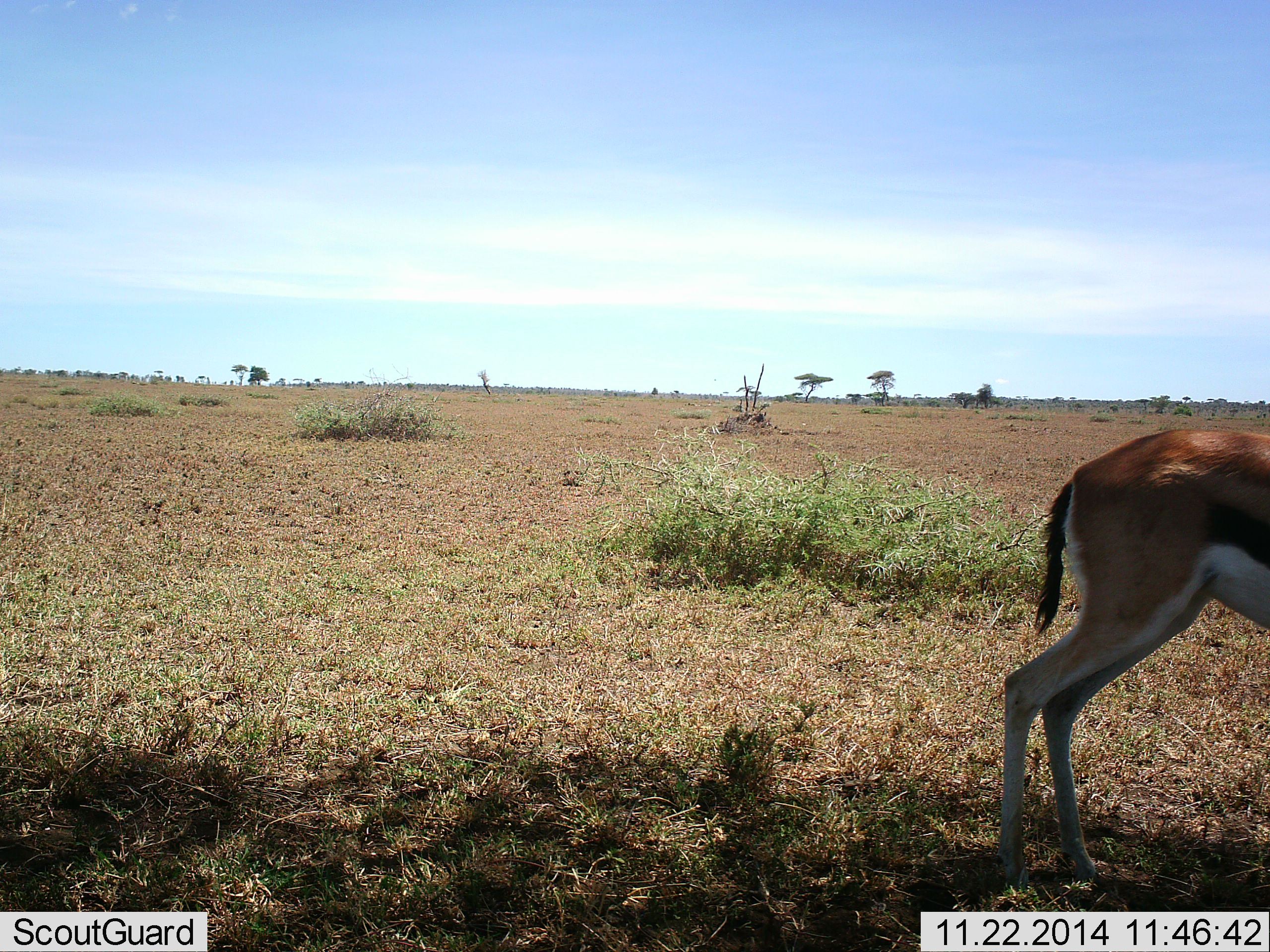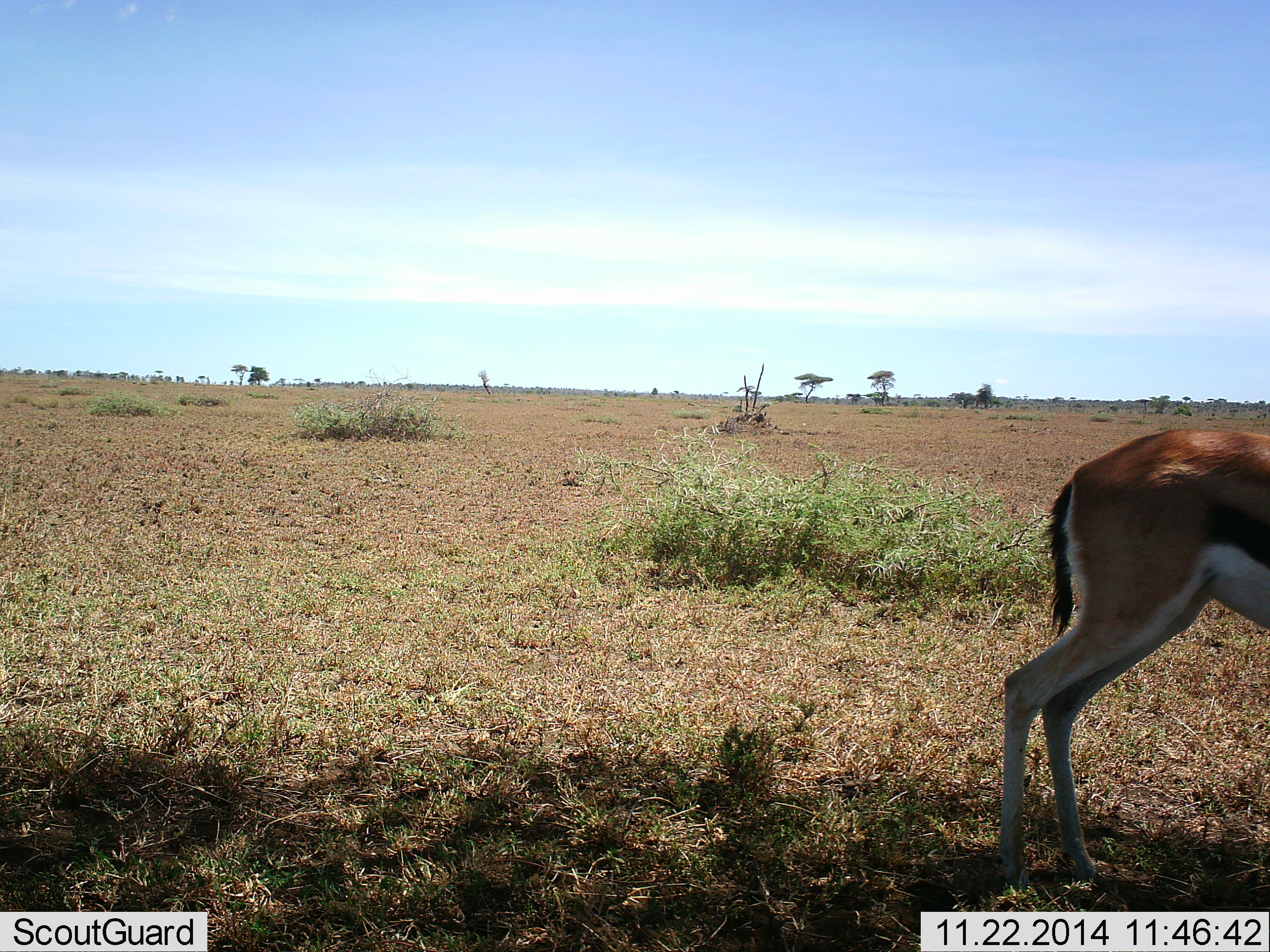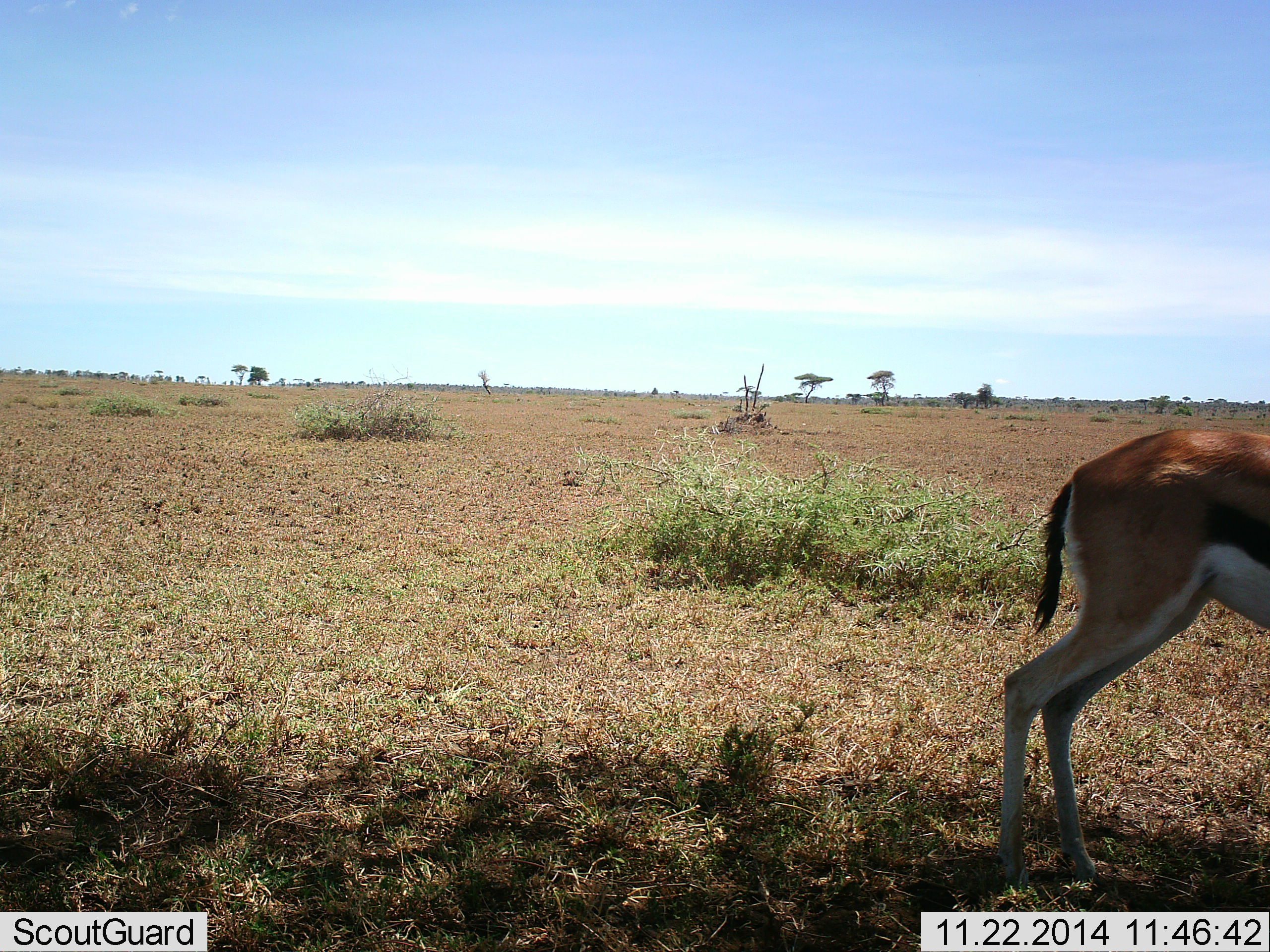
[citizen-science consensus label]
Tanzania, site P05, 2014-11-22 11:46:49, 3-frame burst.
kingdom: Animalia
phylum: Chordata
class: Mammalia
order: Artiodactyla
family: Bovidae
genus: Eudorcas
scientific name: Eudorcas thomsonii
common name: thomson's gazelle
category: gazellethomsons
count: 1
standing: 100%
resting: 0%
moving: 0%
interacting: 0%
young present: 0%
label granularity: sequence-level